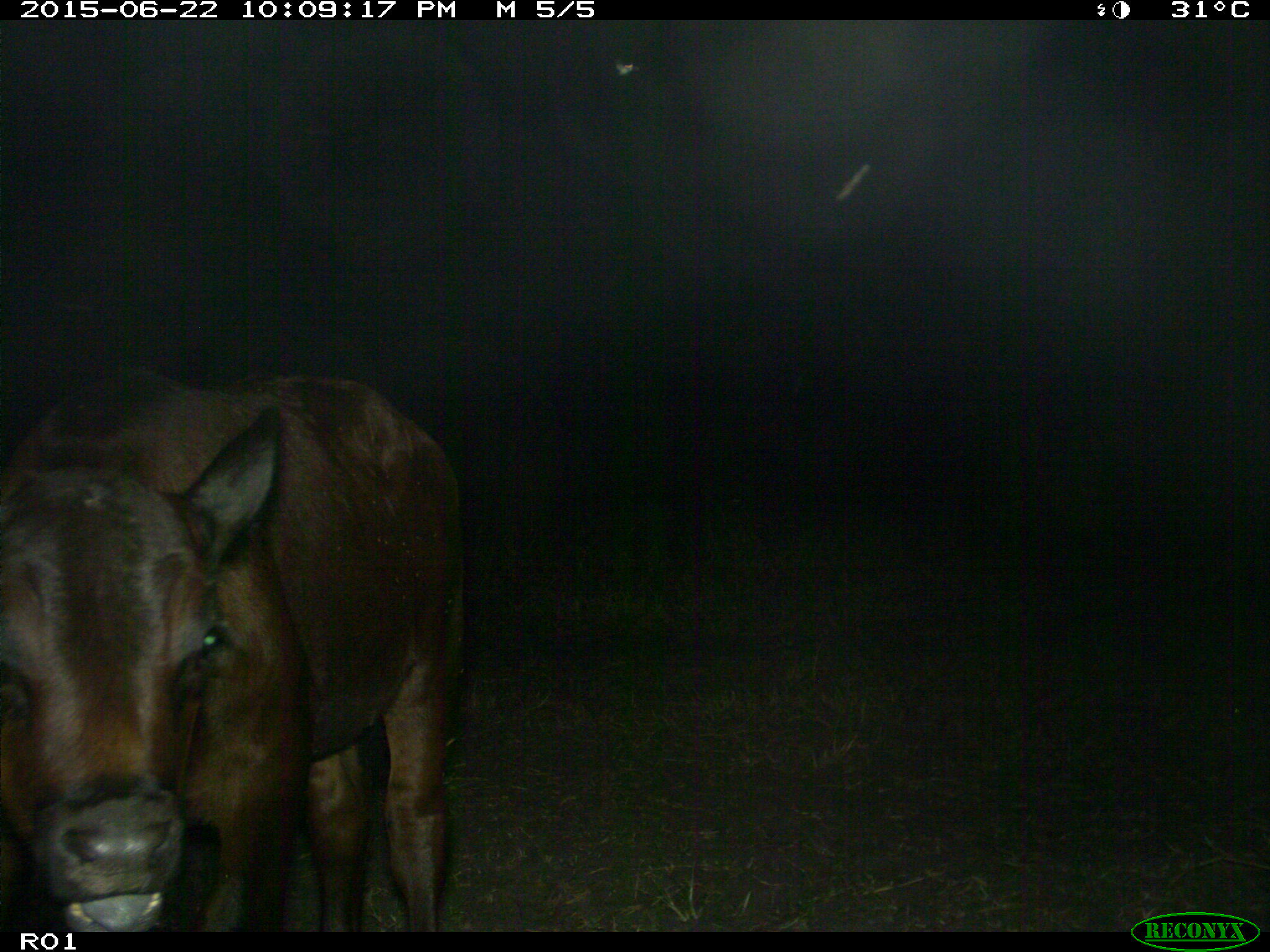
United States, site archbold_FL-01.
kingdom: Animalia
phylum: Chordata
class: Mammalia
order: Artiodactyla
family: Bovidae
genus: Bos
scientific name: Bos taurus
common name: domestic cow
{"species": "Bos taurus (domestic cow)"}